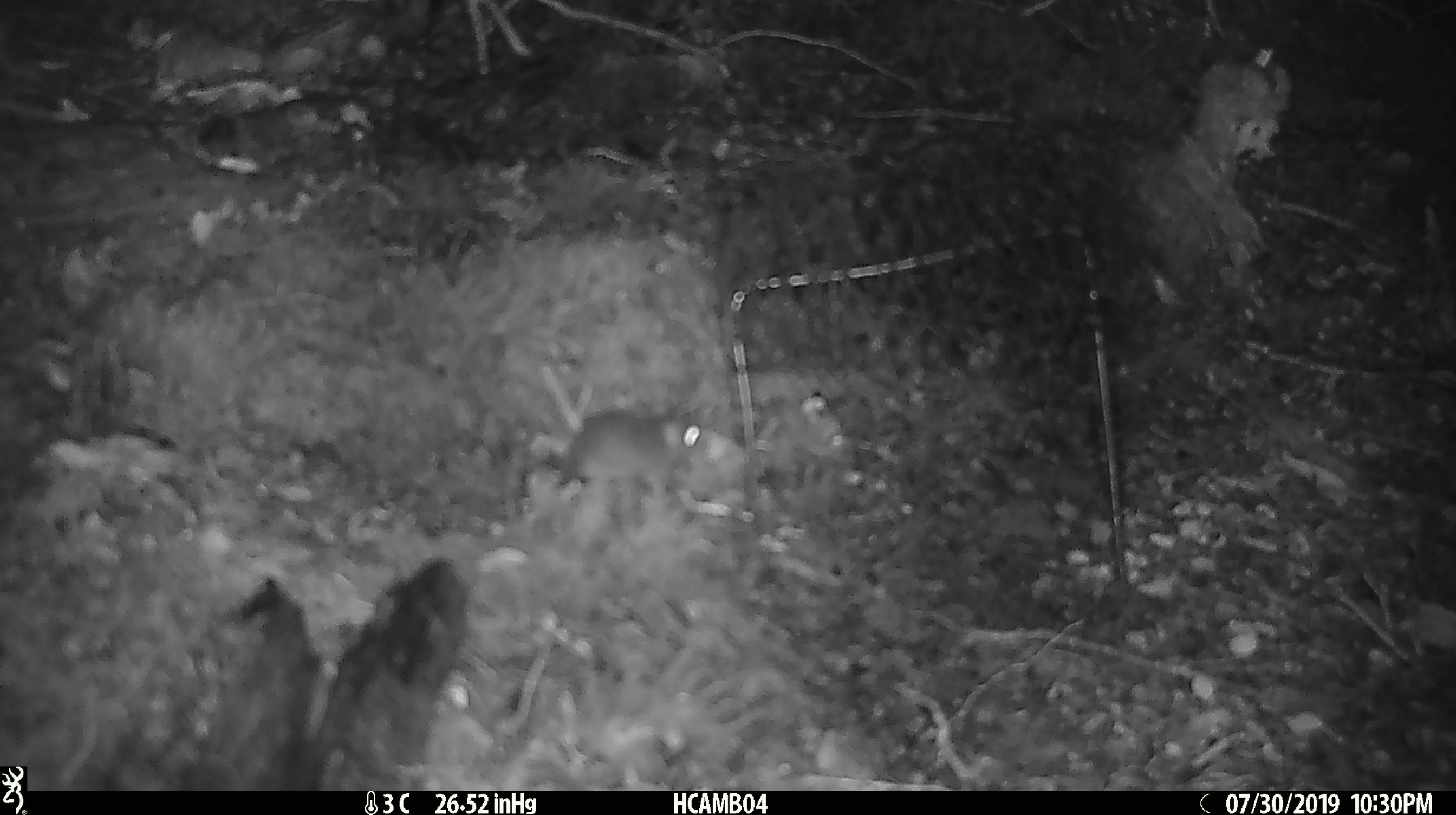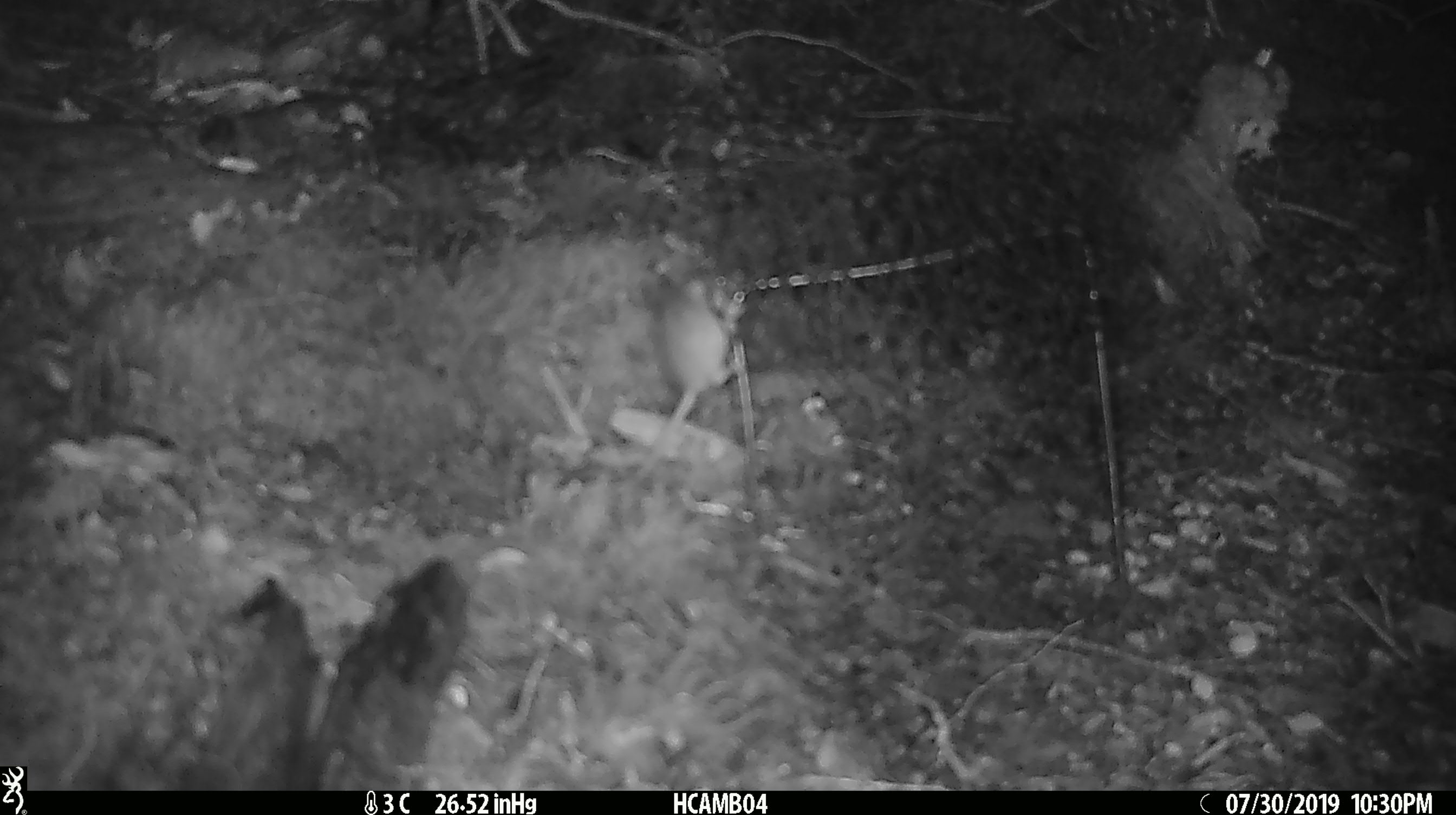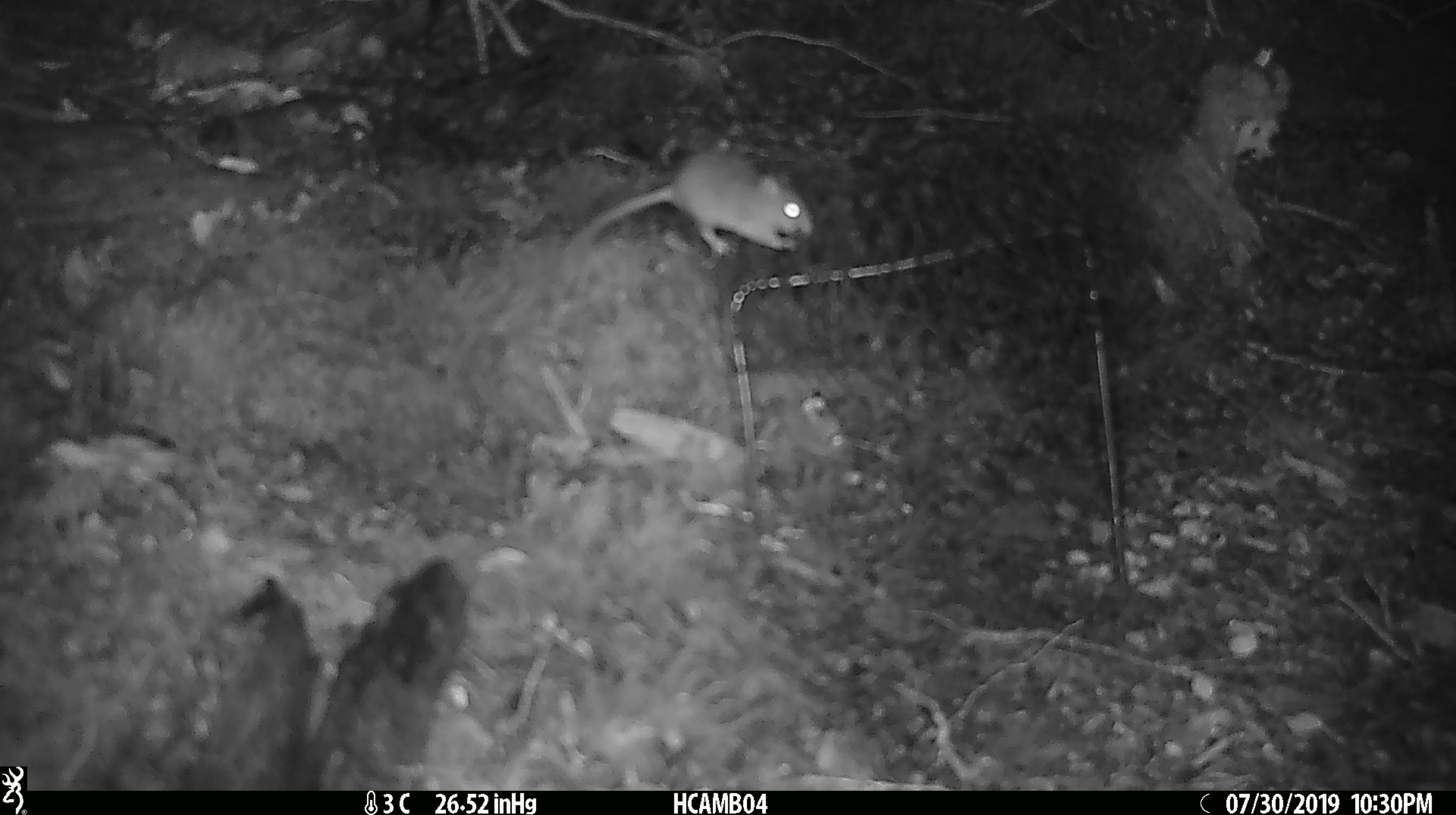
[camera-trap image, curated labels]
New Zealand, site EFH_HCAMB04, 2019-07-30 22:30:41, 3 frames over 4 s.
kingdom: Animalia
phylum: Chordata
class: Mammalia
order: Rodentia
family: Muridae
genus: Mus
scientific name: Mus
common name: mouse